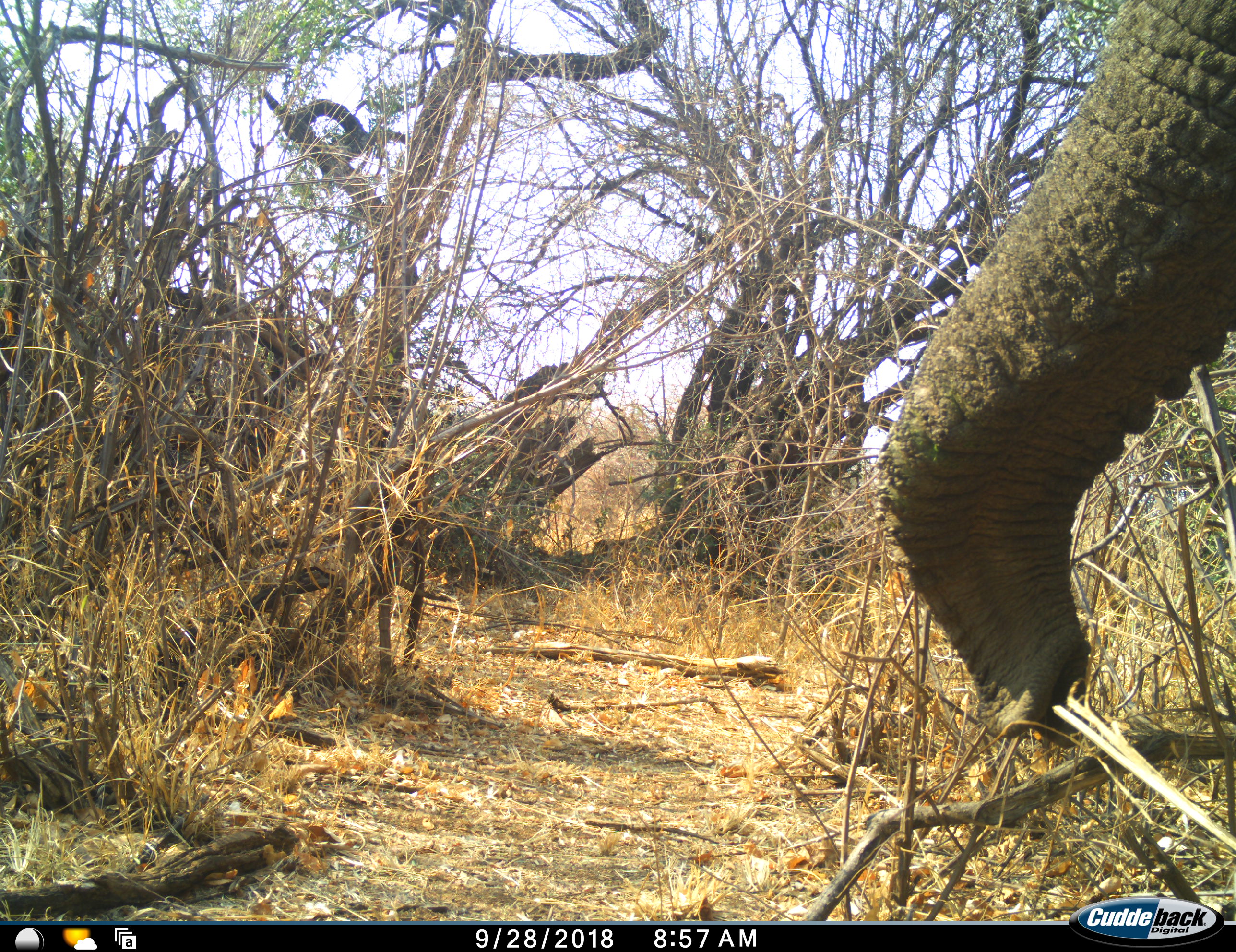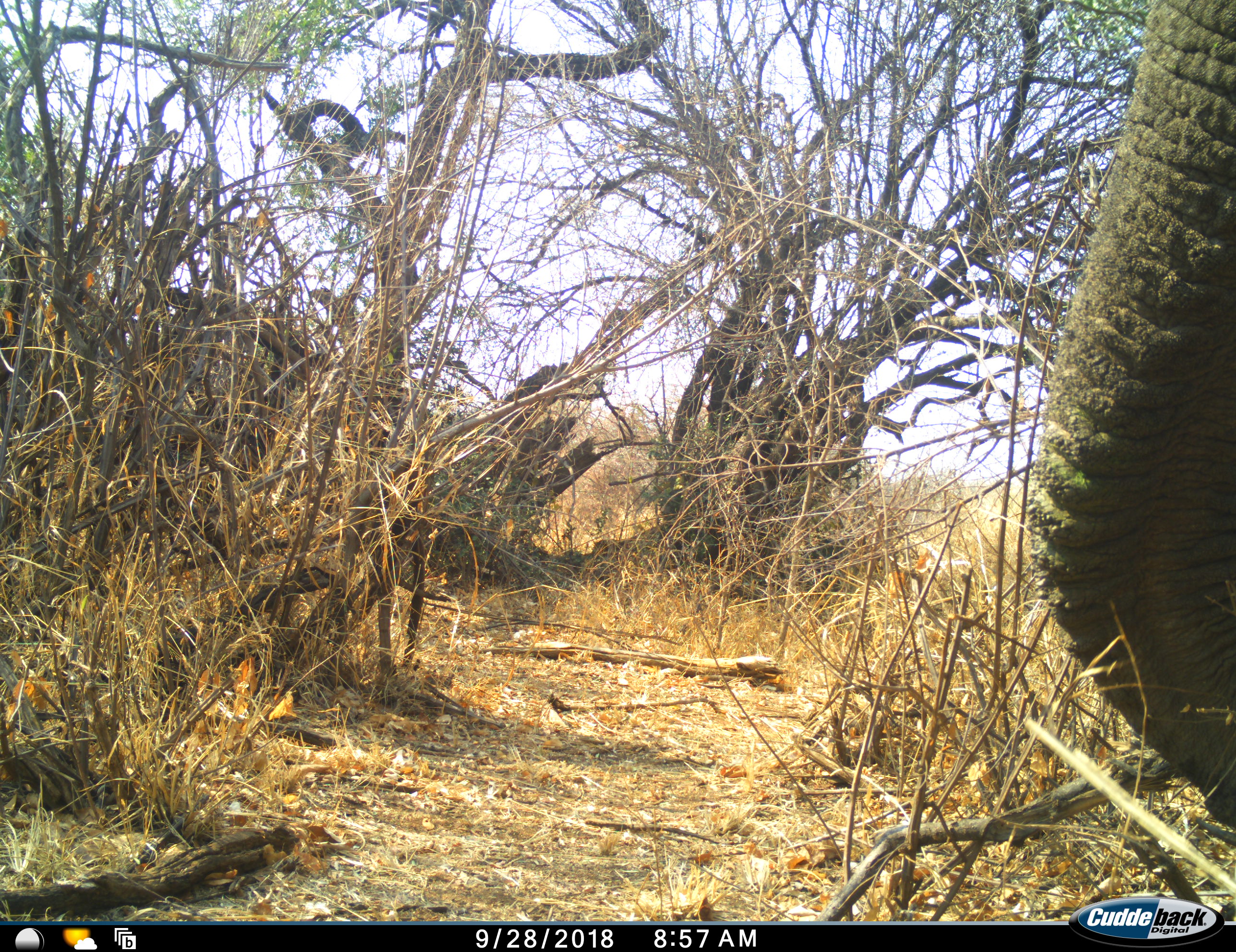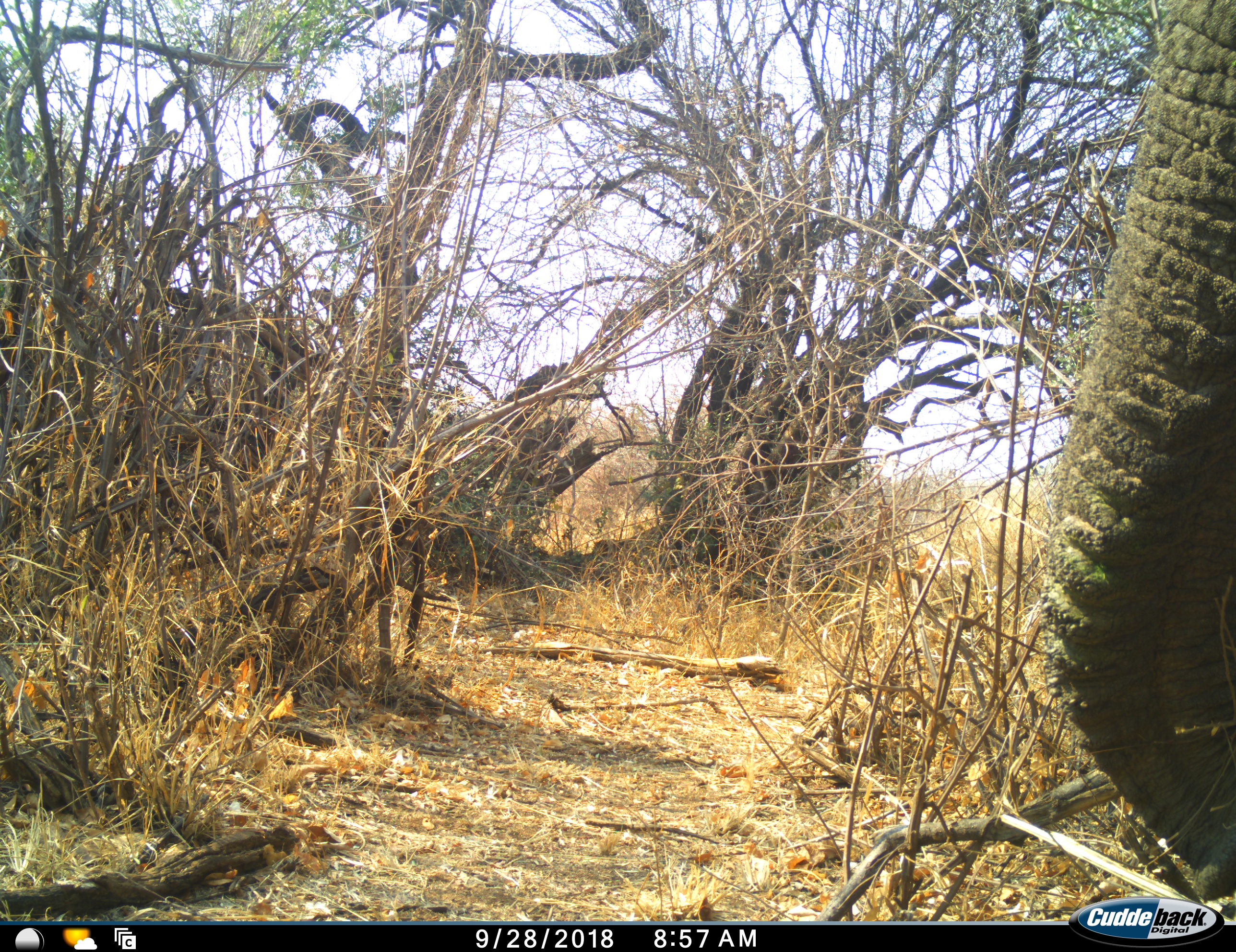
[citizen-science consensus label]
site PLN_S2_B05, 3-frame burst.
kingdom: Animalia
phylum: Chordata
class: Mammalia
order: Proboscidea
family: Elephantidae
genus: Loxodonta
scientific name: Loxodonta africana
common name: african bush elephant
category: elephant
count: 1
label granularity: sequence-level